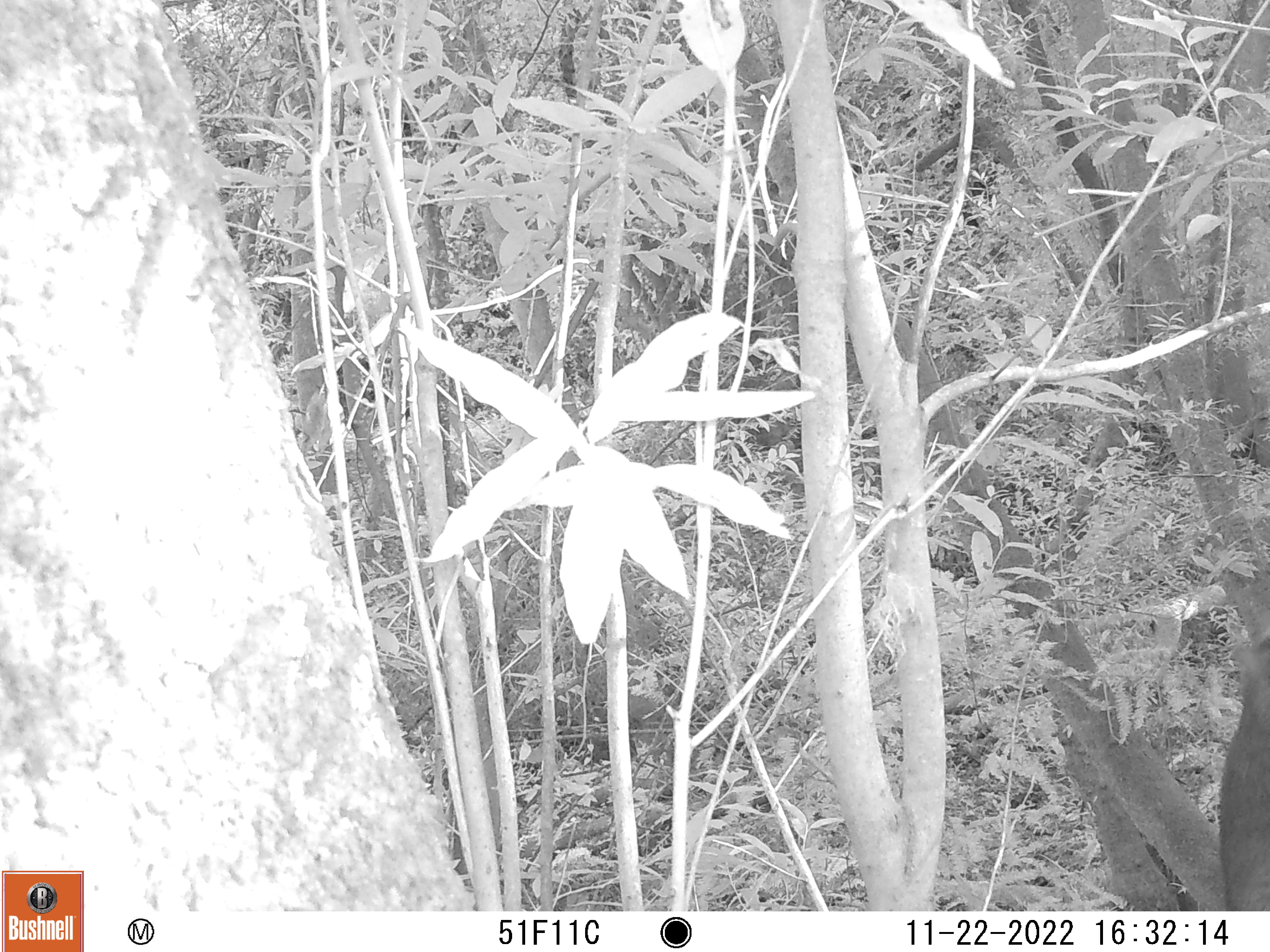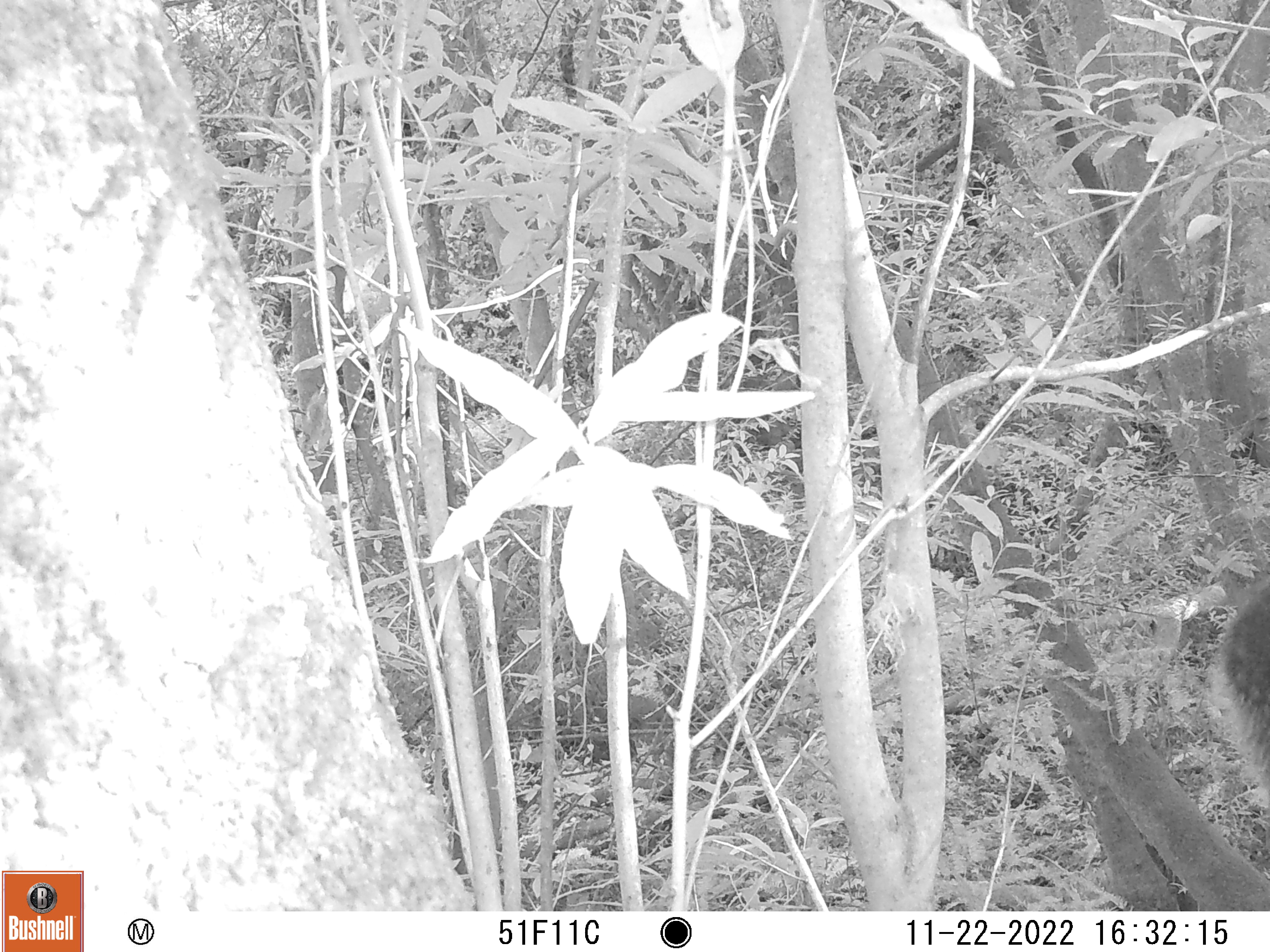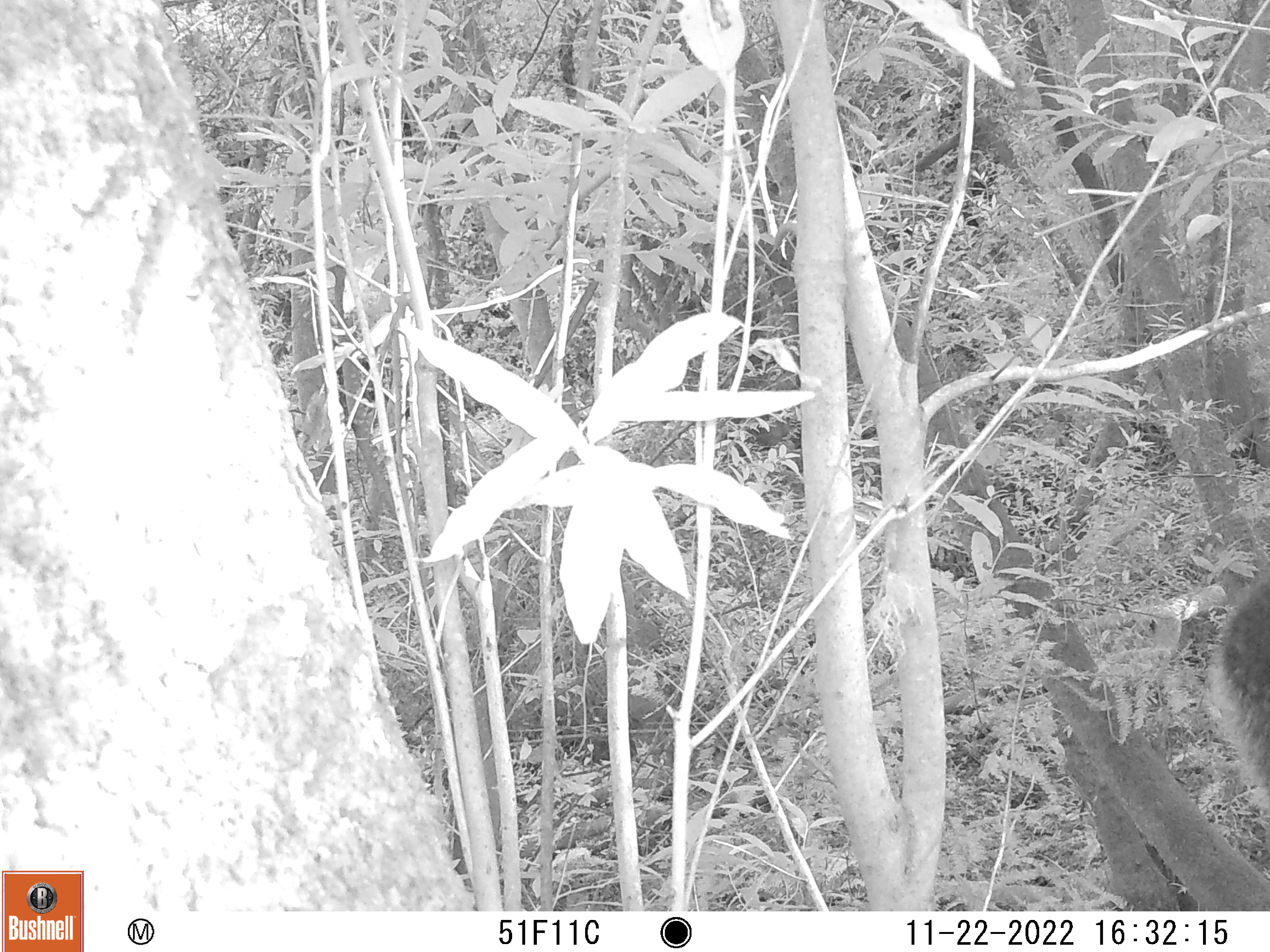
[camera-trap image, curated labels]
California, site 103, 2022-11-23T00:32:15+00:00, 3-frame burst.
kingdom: Animalia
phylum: Chordata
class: Mammalia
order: Rodentia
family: Sciuridae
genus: Sciurus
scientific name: Sciurus griseus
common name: western gray squirrel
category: western grey squirrel